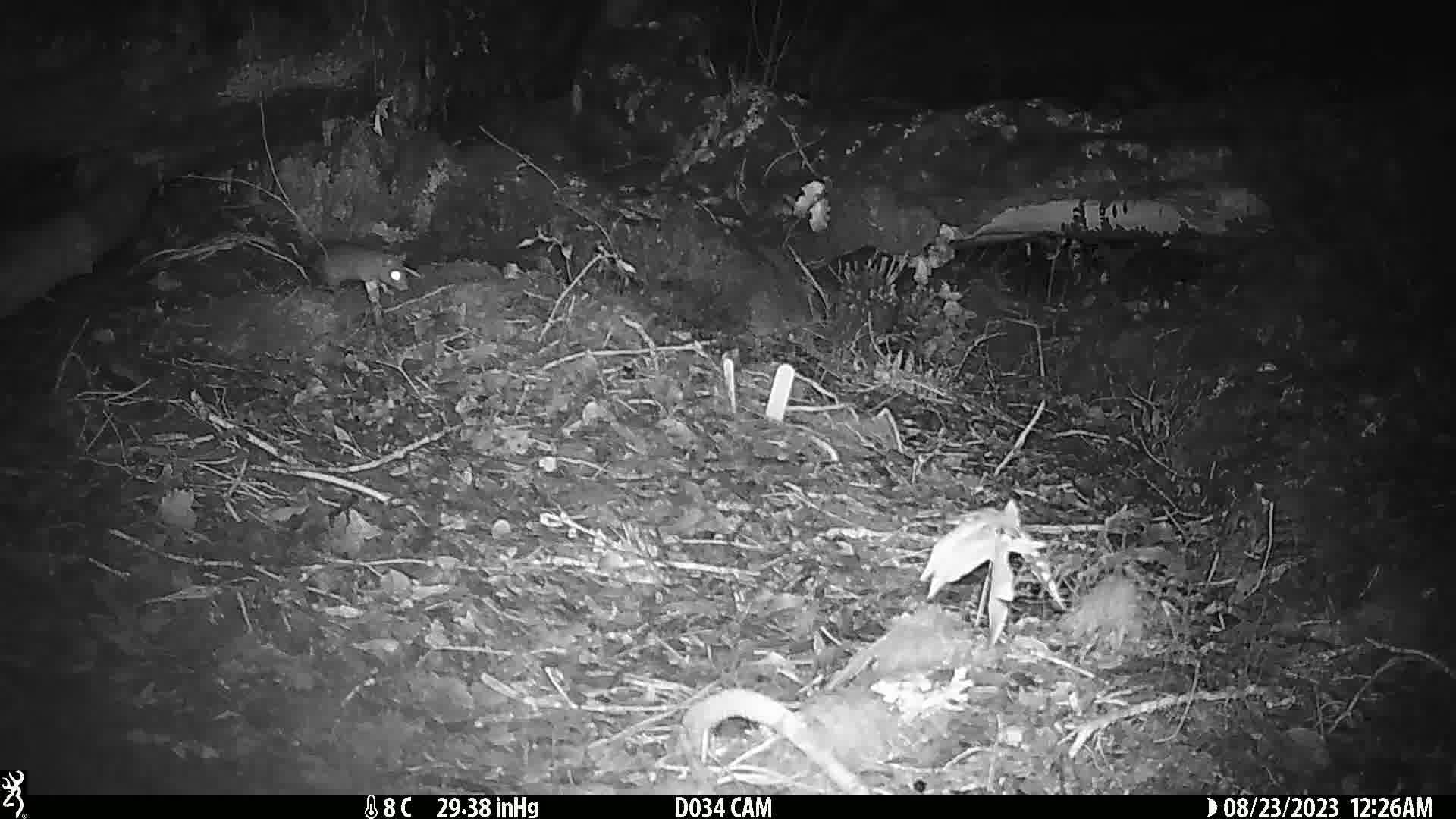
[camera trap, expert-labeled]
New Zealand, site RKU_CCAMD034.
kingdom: Animalia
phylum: Chordata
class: Mammalia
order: Rodentia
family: Muridae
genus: Rattus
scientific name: Rattus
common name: rat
Rat (Rattus).